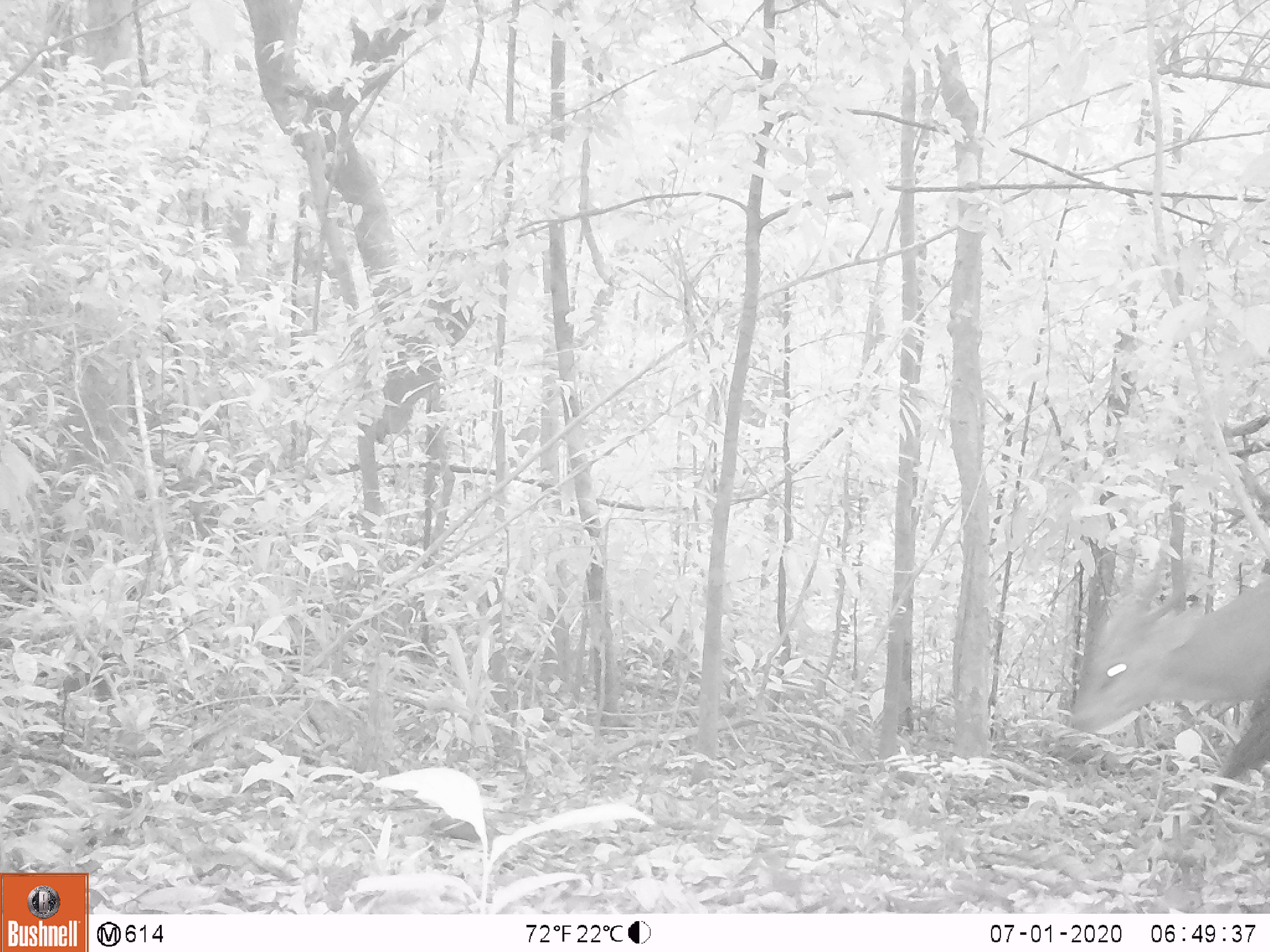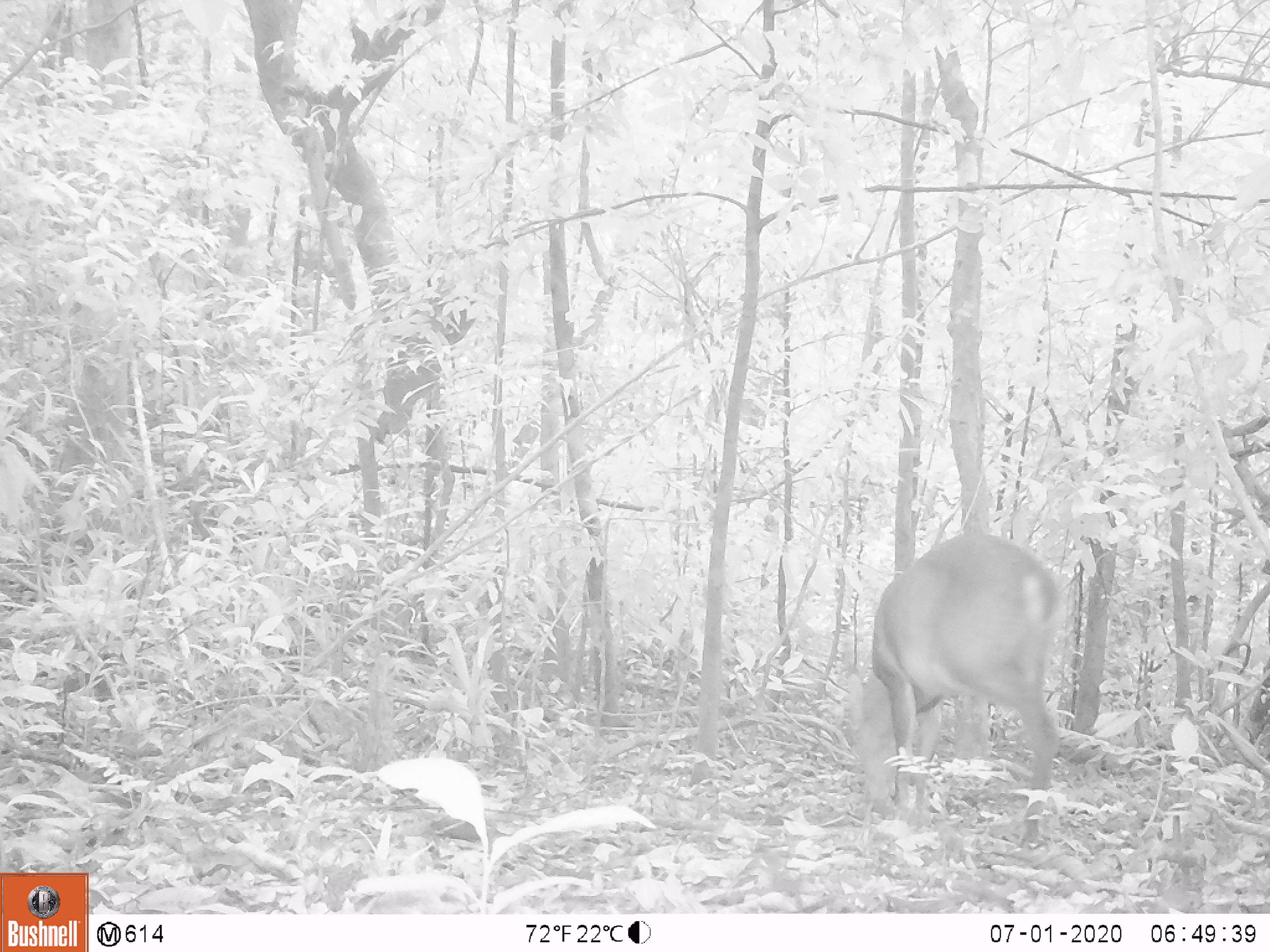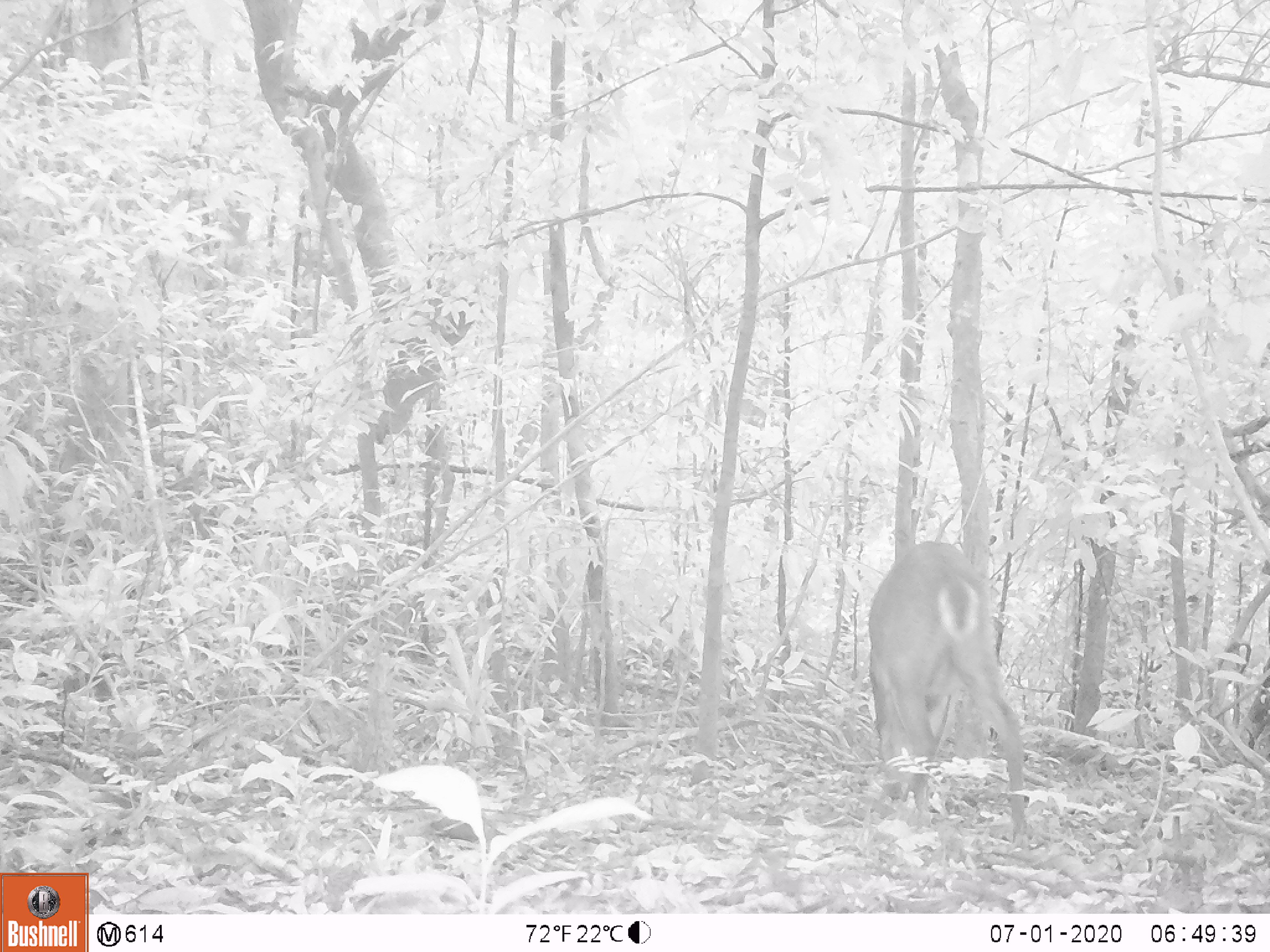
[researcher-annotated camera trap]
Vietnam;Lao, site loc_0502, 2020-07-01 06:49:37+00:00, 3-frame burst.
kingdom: Animalia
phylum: Chordata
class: Mammalia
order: Artiodactyla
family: Cervidae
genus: Muntiacus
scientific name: Muntiacus vuquangensis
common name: large-antlered muntjac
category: large antlered muntjac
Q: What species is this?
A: Large antlered muntjac (large-antlered muntjac) (Muntiacus vuquangensis).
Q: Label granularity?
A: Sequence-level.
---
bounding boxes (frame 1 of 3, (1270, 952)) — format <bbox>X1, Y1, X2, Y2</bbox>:
large antlered muntjac: <bbox>1068, 538, 1270, 847</bbox>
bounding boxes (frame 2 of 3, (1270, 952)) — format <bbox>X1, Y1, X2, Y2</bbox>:
large antlered muntjac: <bbox>846, 531, 1067, 847</bbox>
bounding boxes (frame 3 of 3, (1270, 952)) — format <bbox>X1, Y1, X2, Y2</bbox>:
large antlered muntjac: <bbox>866, 538, 1030, 848</bbox>